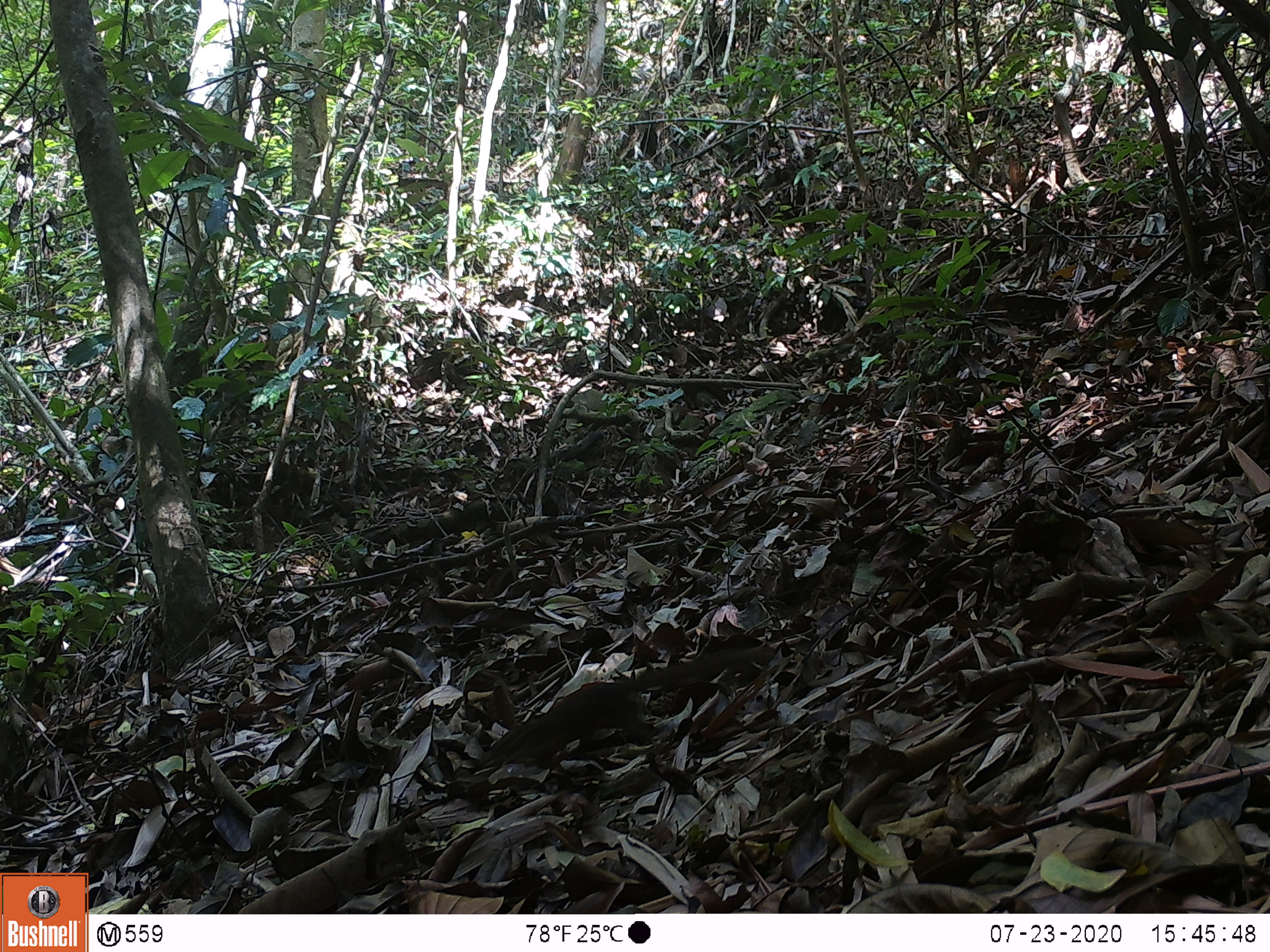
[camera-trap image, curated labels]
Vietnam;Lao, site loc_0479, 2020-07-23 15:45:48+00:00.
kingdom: Animalia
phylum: Chordata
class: Mammalia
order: Scandentia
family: Tupaiidae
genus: Tupaia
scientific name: Tupaia belangeri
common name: northern treeshrew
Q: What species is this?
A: Northern treeshrew (Tupaia belangeri).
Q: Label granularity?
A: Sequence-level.